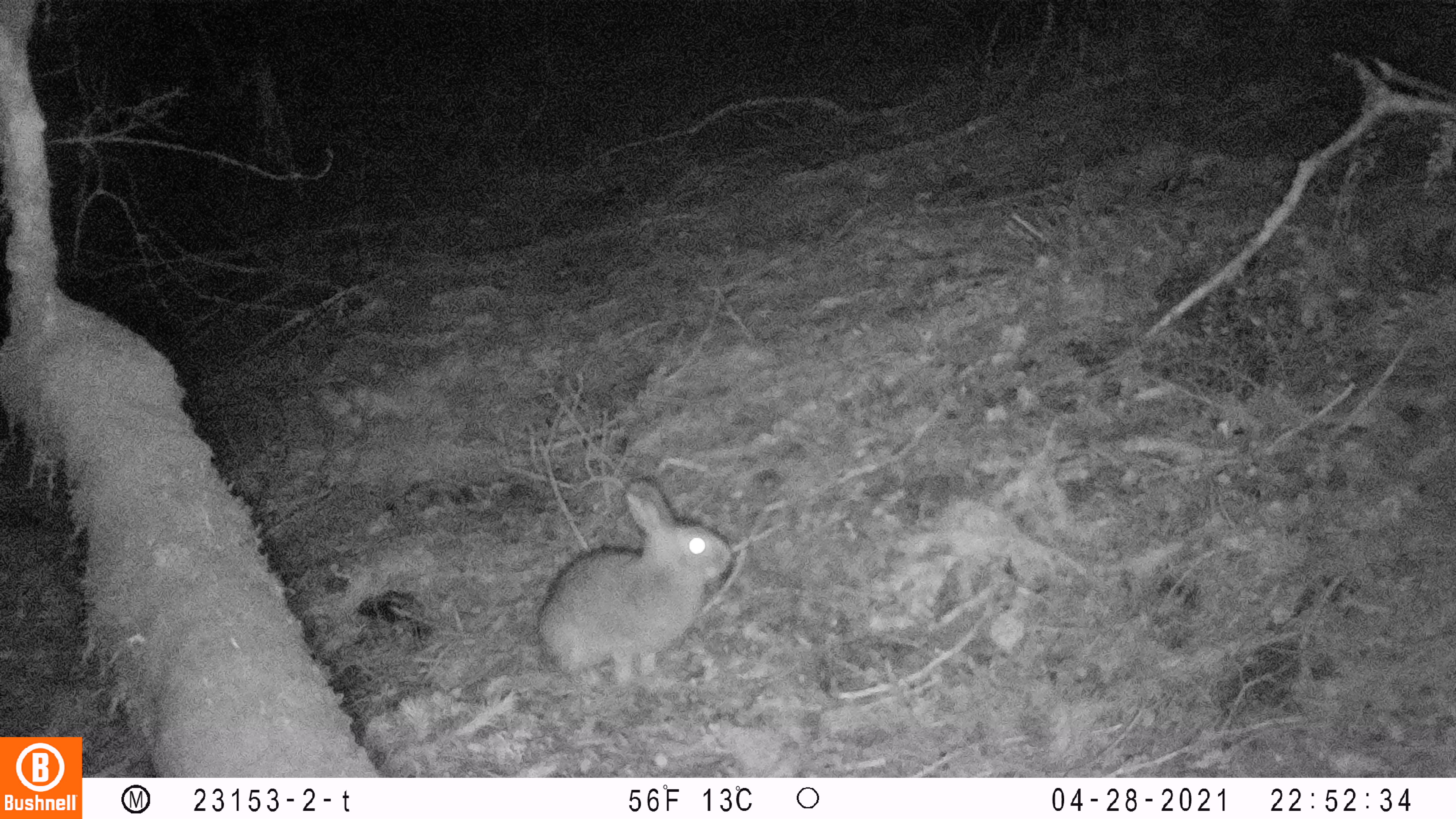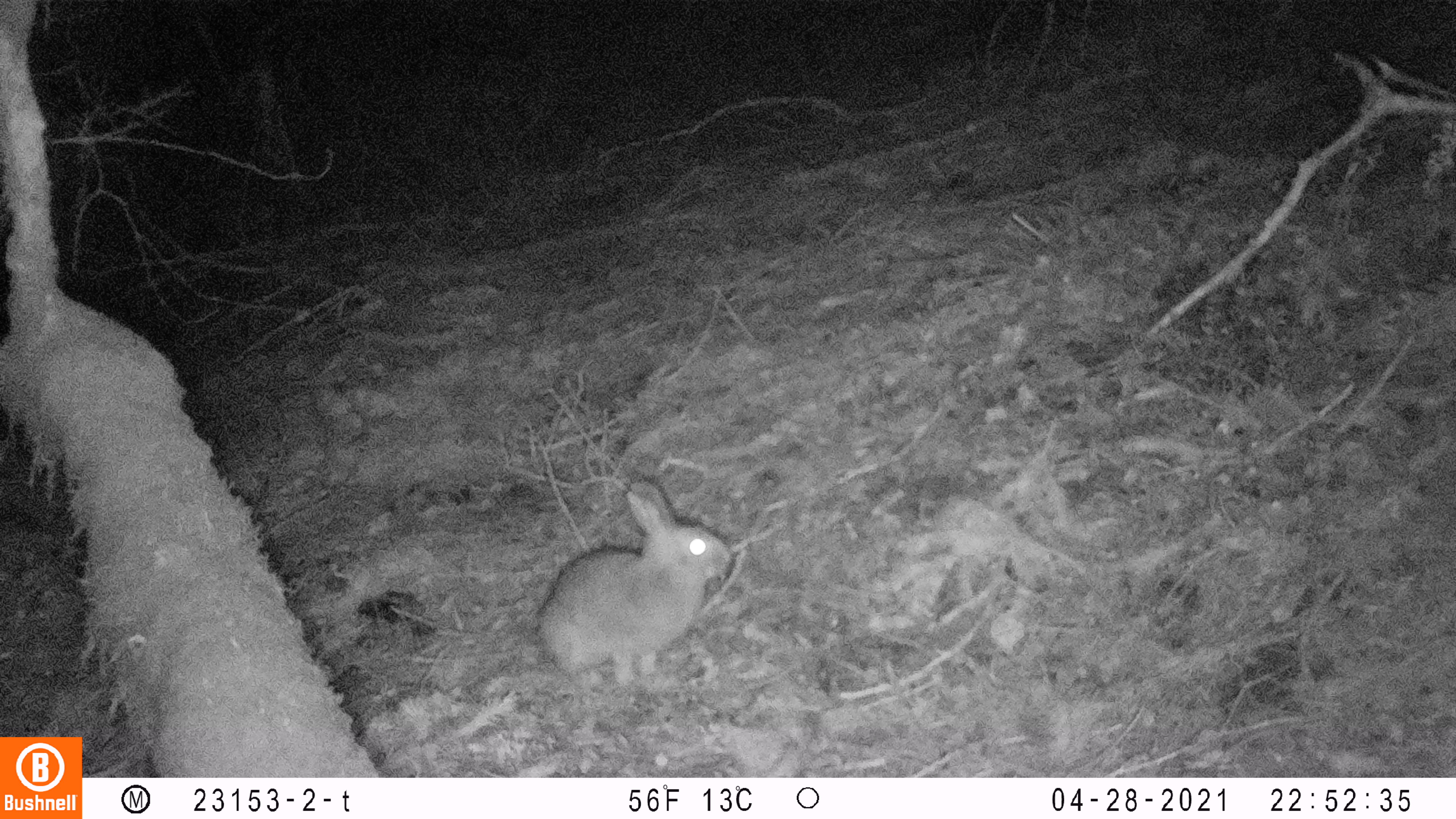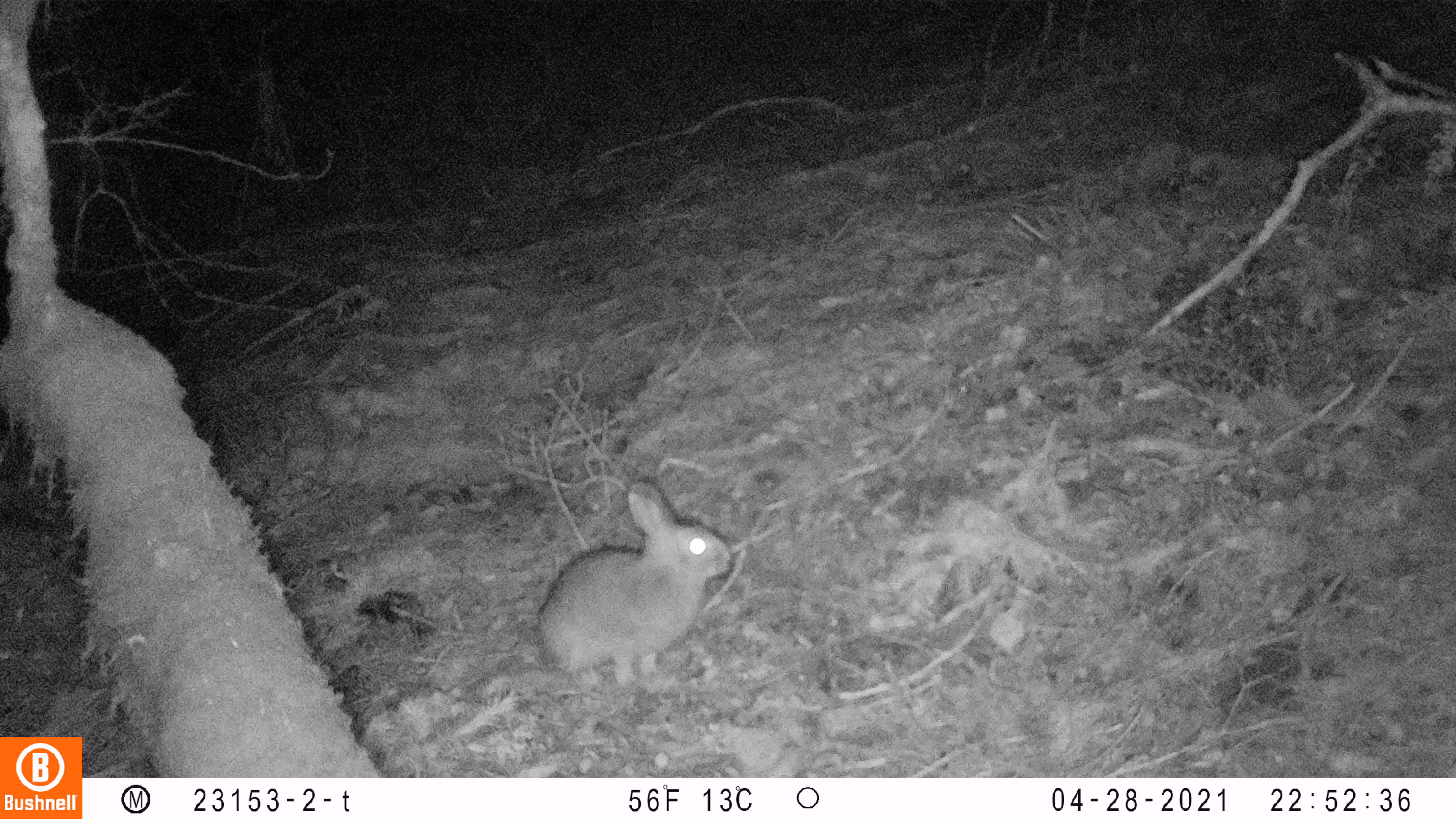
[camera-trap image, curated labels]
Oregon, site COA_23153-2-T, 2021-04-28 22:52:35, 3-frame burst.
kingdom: Animalia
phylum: Chordata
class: Mammalia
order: Lagomorpha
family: Leporidae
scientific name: Leporidae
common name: hares and rabbits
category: leporidae family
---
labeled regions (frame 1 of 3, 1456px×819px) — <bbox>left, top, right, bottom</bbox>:
leporidae family: <bbox>533, 460, 741, 688</bbox>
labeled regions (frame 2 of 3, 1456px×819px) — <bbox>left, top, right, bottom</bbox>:
leporidae family: <bbox>536, 467, 733, 694</bbox>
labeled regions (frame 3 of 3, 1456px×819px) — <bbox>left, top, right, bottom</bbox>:
leporidae family: <bbox>536, 471, 726, 684</bbox>